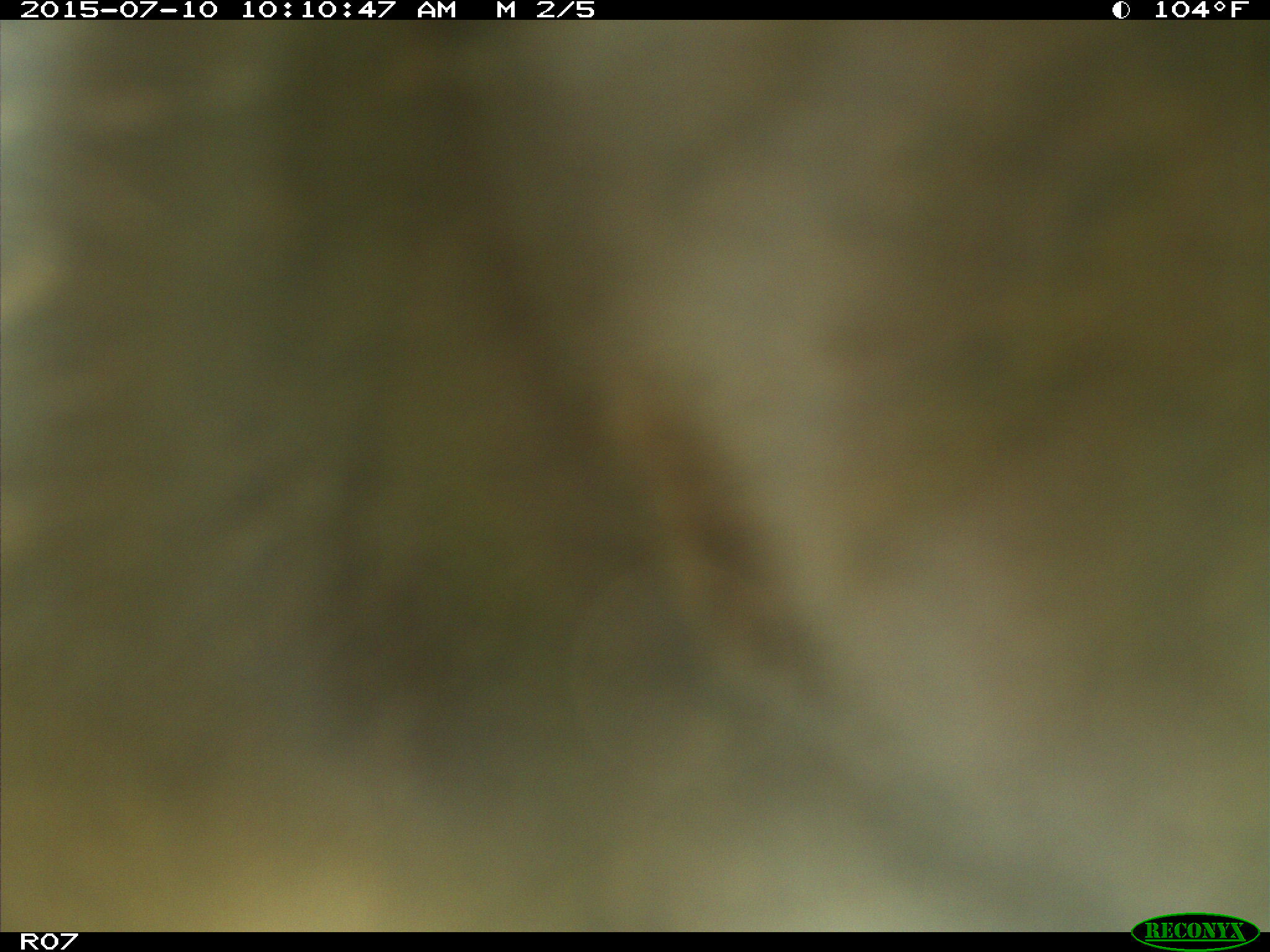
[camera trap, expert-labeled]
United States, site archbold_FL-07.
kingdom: Animalia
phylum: Chordata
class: Mammalia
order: Artiodactyla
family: Bovidae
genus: Bos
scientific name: Bos taurus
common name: domestic cow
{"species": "Bos taurus (domestic cow)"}